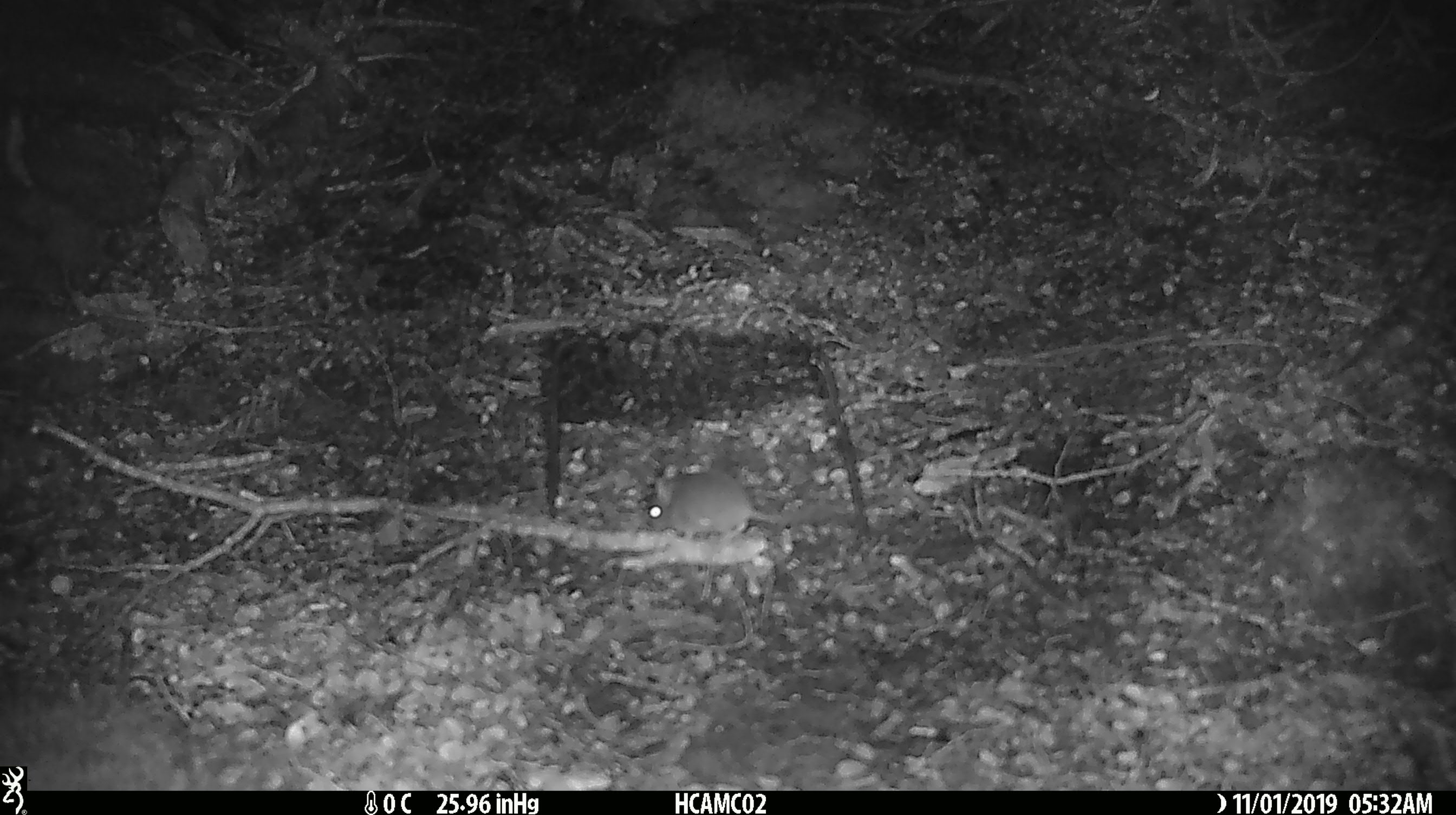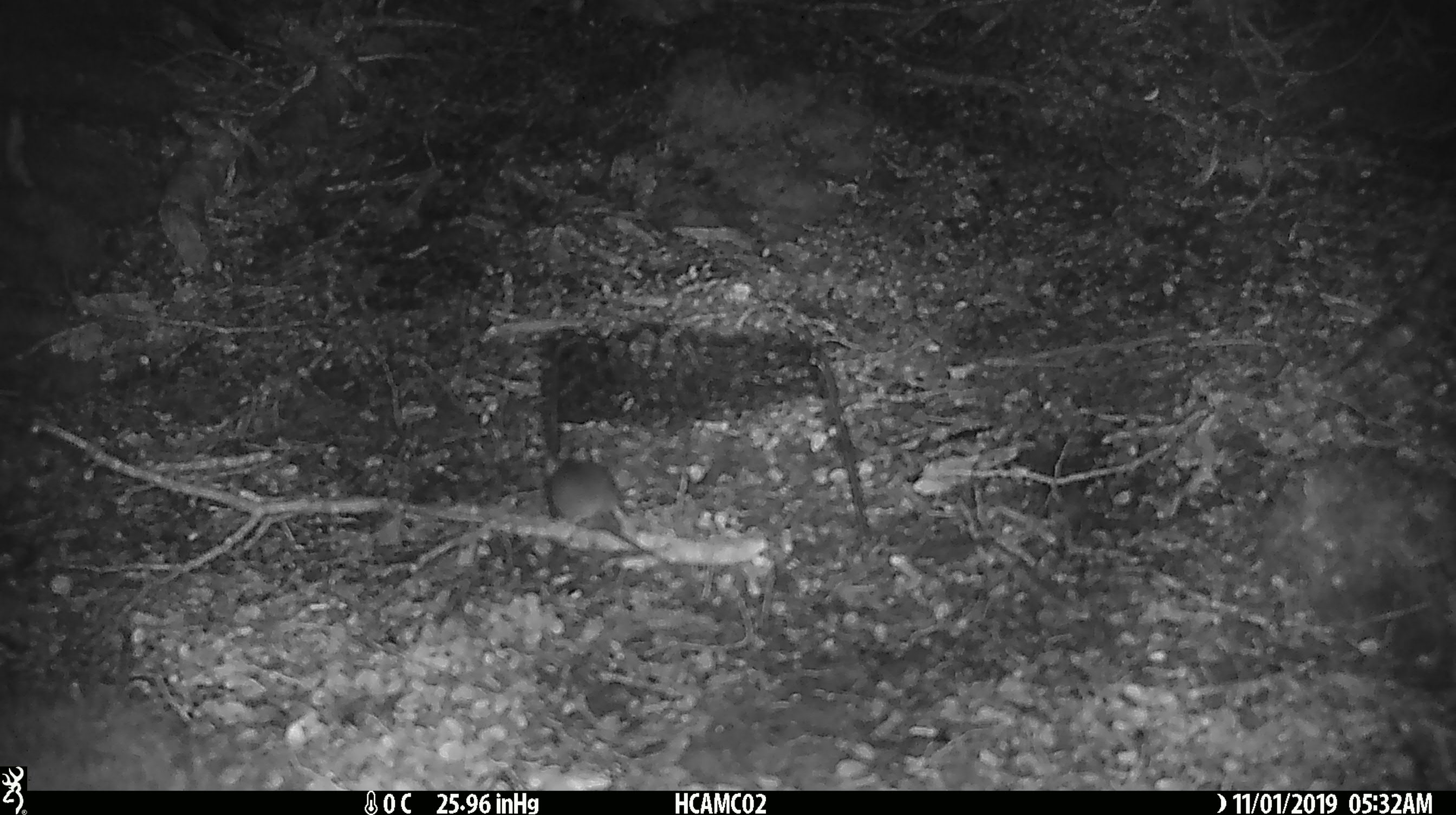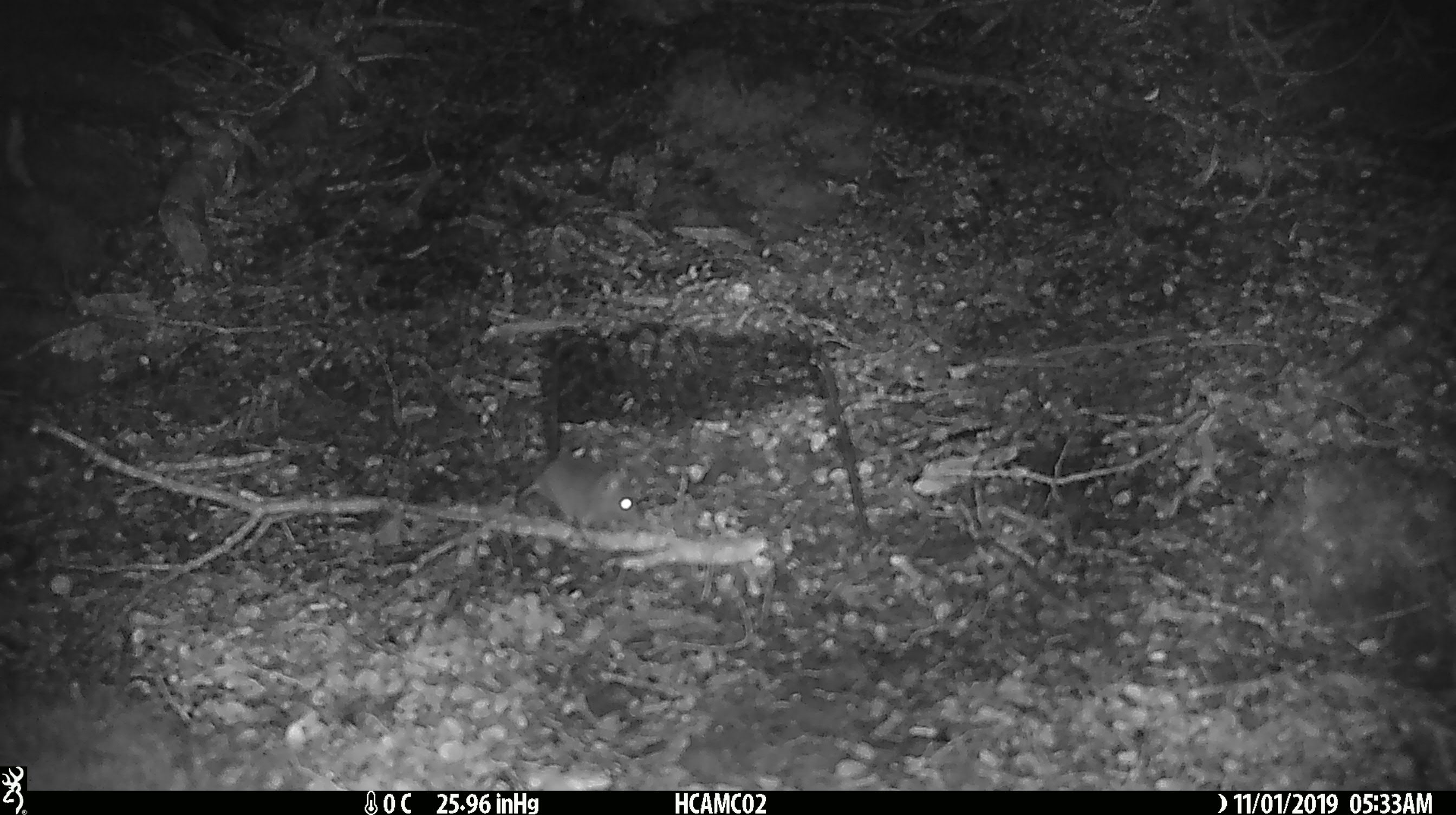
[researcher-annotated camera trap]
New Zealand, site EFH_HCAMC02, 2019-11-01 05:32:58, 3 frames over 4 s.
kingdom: Animalia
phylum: Chordata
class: Mammalia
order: Rodentia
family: Muridae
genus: Mus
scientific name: Mus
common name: mouse